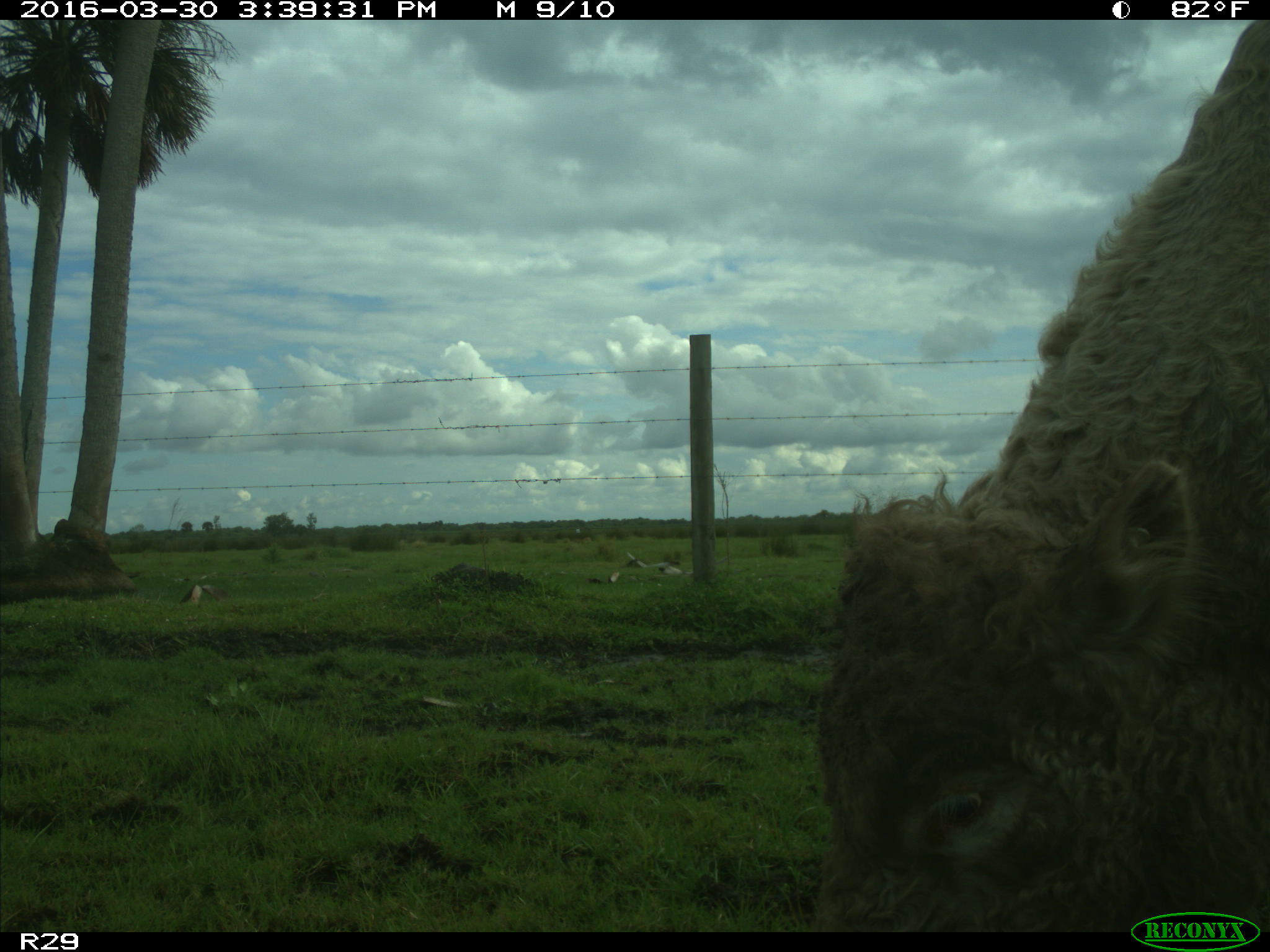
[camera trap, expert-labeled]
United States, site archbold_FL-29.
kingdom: Animalia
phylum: Chordata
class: Mammalia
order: Artiodactyla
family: Bovidae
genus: Bos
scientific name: Bos taurus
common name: domestic cow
Bos taurus (domestic cow).